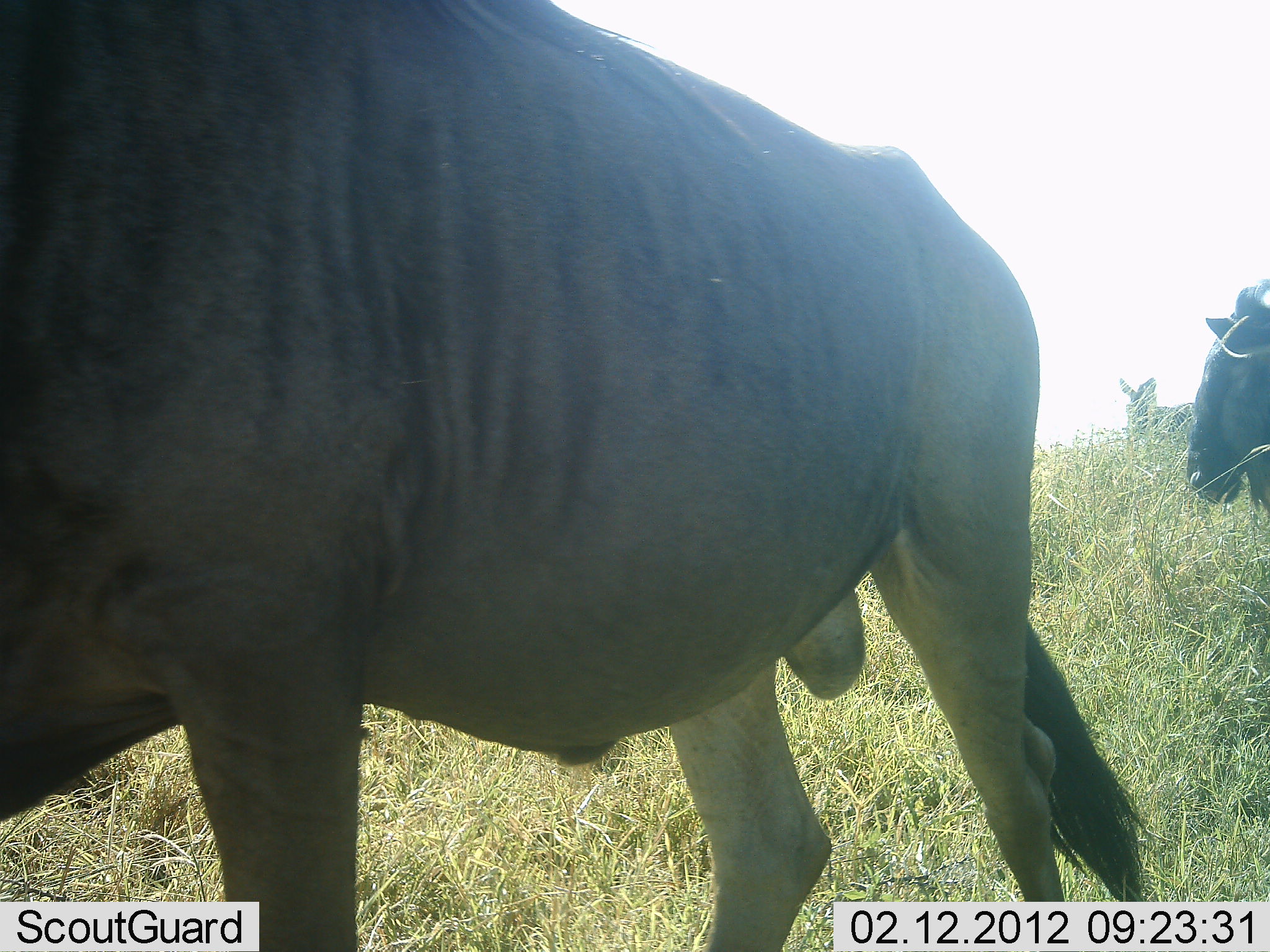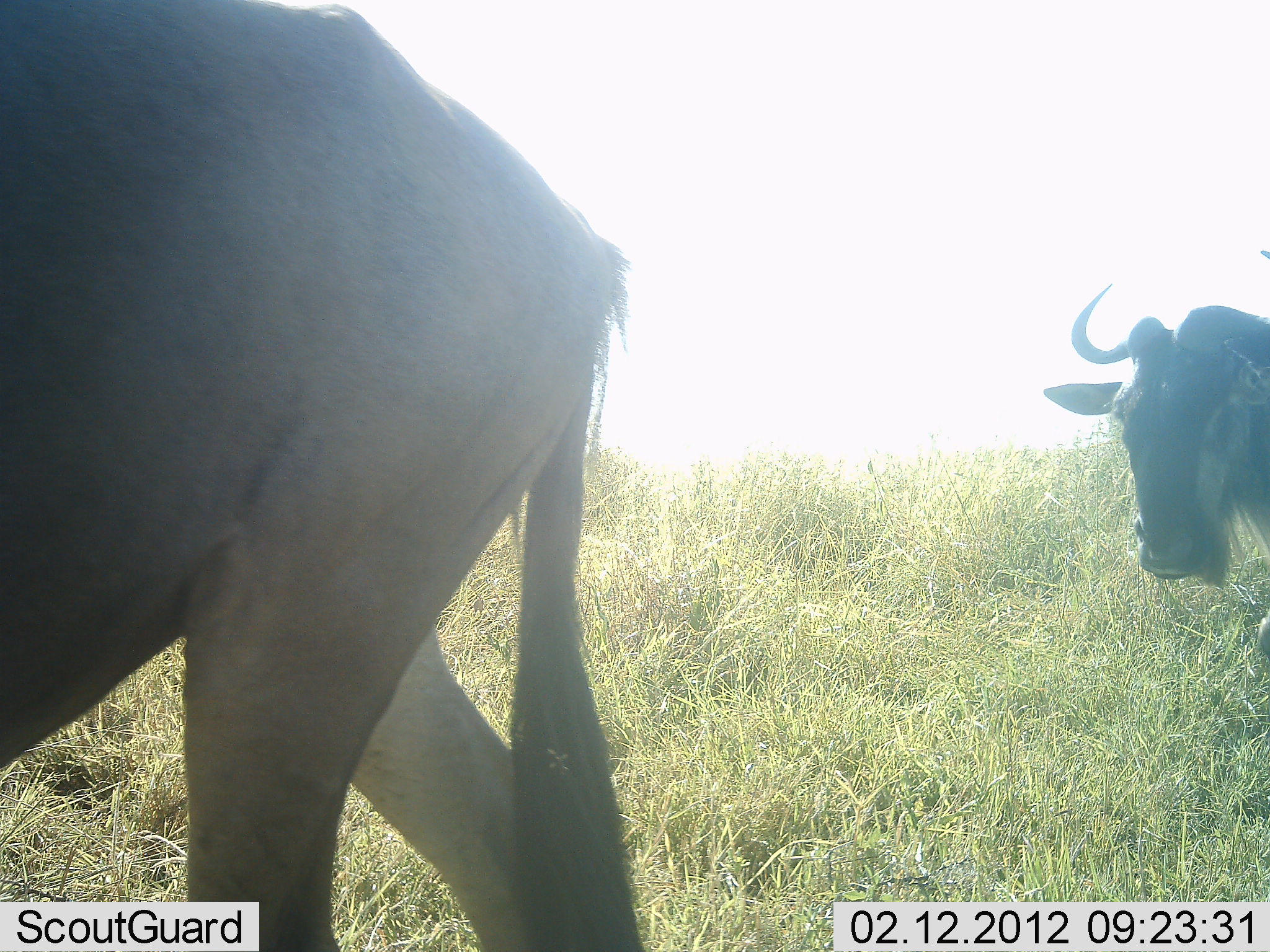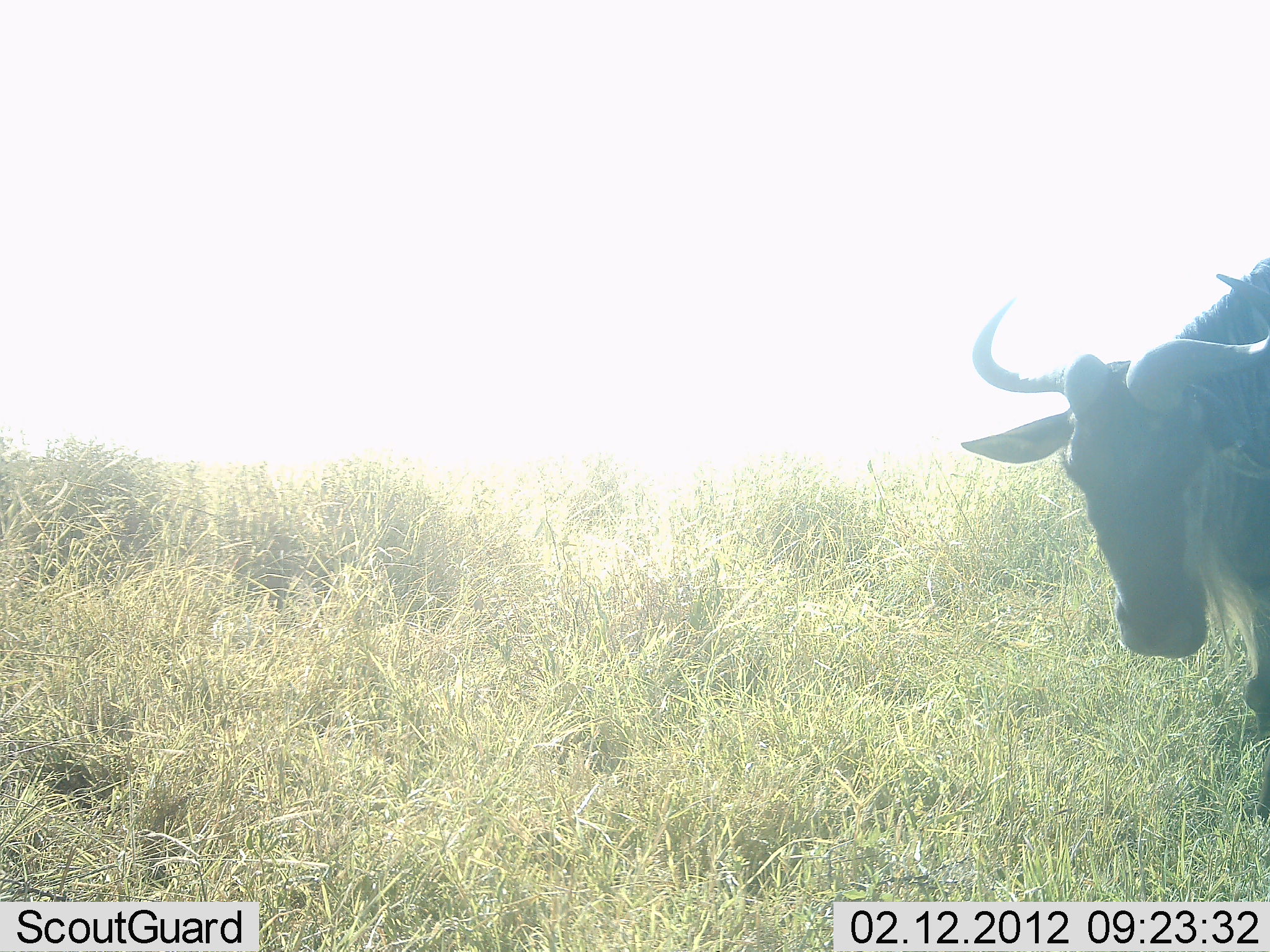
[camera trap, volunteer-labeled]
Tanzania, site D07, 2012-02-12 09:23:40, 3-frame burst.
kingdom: Animalia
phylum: Chordata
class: Mammalia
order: Artiodactyla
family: Bovidae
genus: Connochaetes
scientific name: Connochaetes taurinus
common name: blue wildebeest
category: wildebeest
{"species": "wildebeest (blue wildebeest) (Connochaetes taurinus)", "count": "2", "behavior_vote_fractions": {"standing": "17%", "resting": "0%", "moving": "94%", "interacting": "0%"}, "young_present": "0%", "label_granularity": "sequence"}